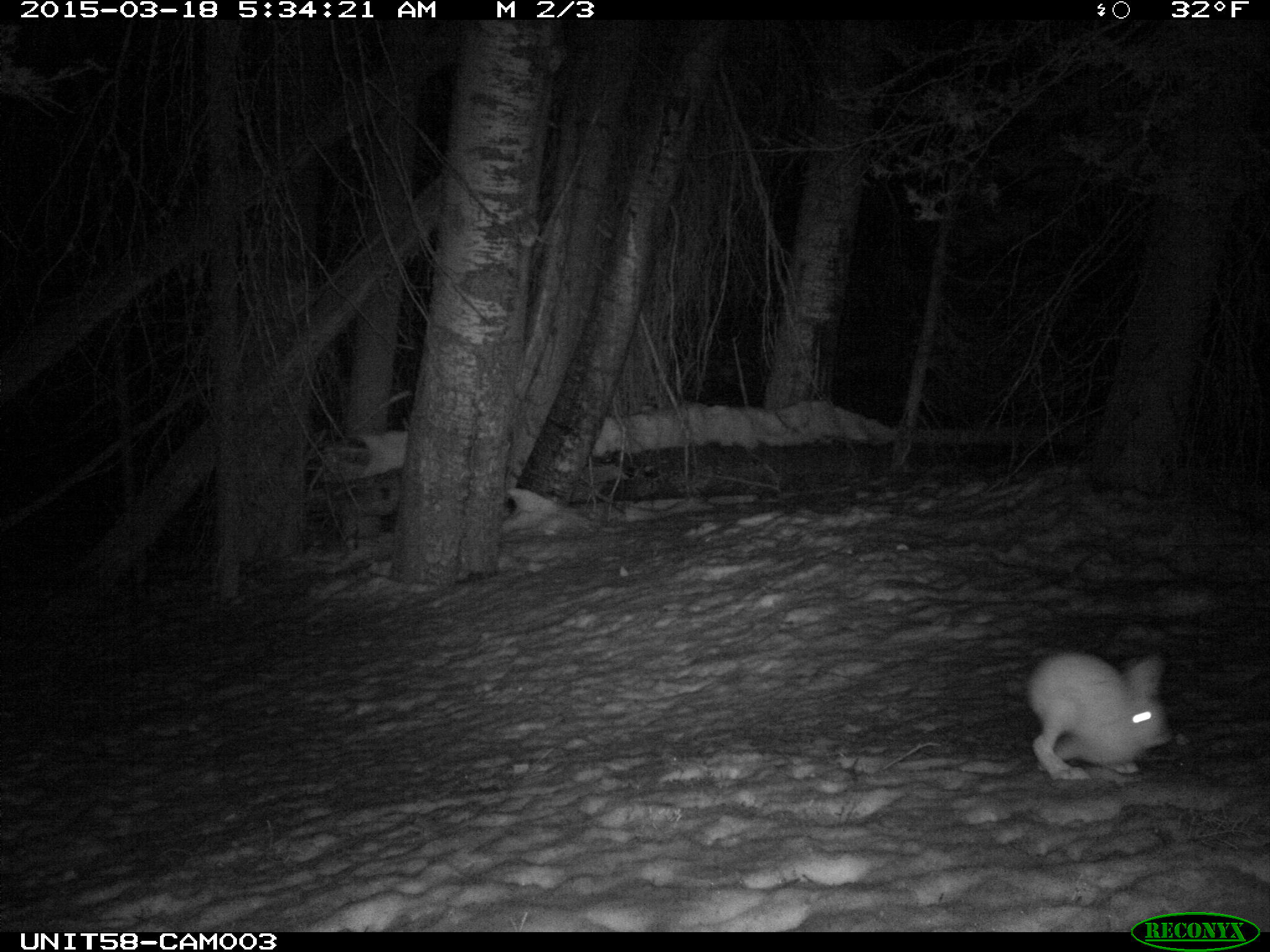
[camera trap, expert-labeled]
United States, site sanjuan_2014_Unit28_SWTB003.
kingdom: Animalia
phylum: Chordata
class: Mammalia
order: Lagomorpha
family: Leporidae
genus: Lepus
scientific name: Lepus americanus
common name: snowshoe hare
Lepus americanus (snowshoe hare).